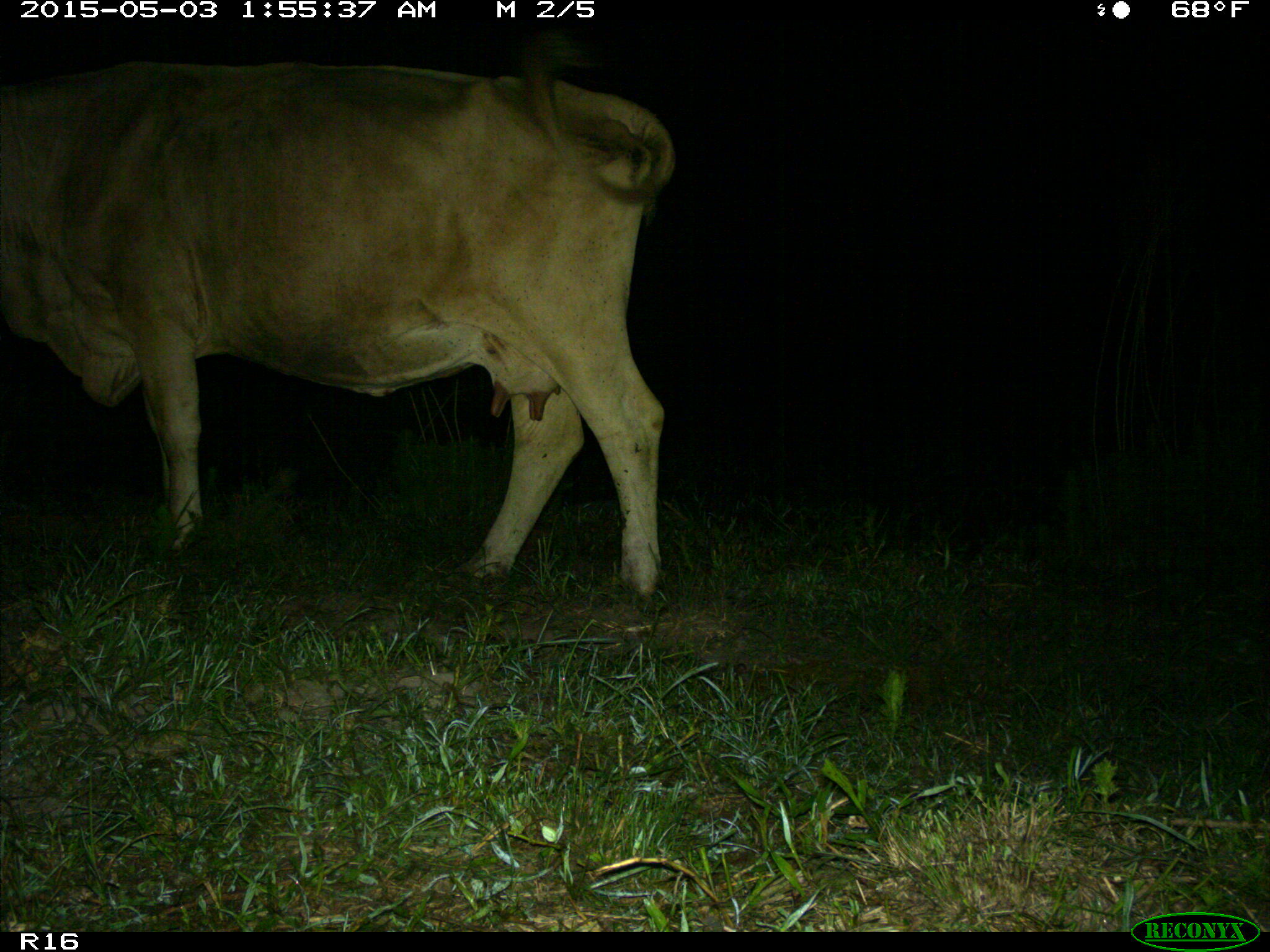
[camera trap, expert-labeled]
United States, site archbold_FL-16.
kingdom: Animalia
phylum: Chordata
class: Mammalia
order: Artiodactyla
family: Bovidae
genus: Bos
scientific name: Bos taurus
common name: domestic cow